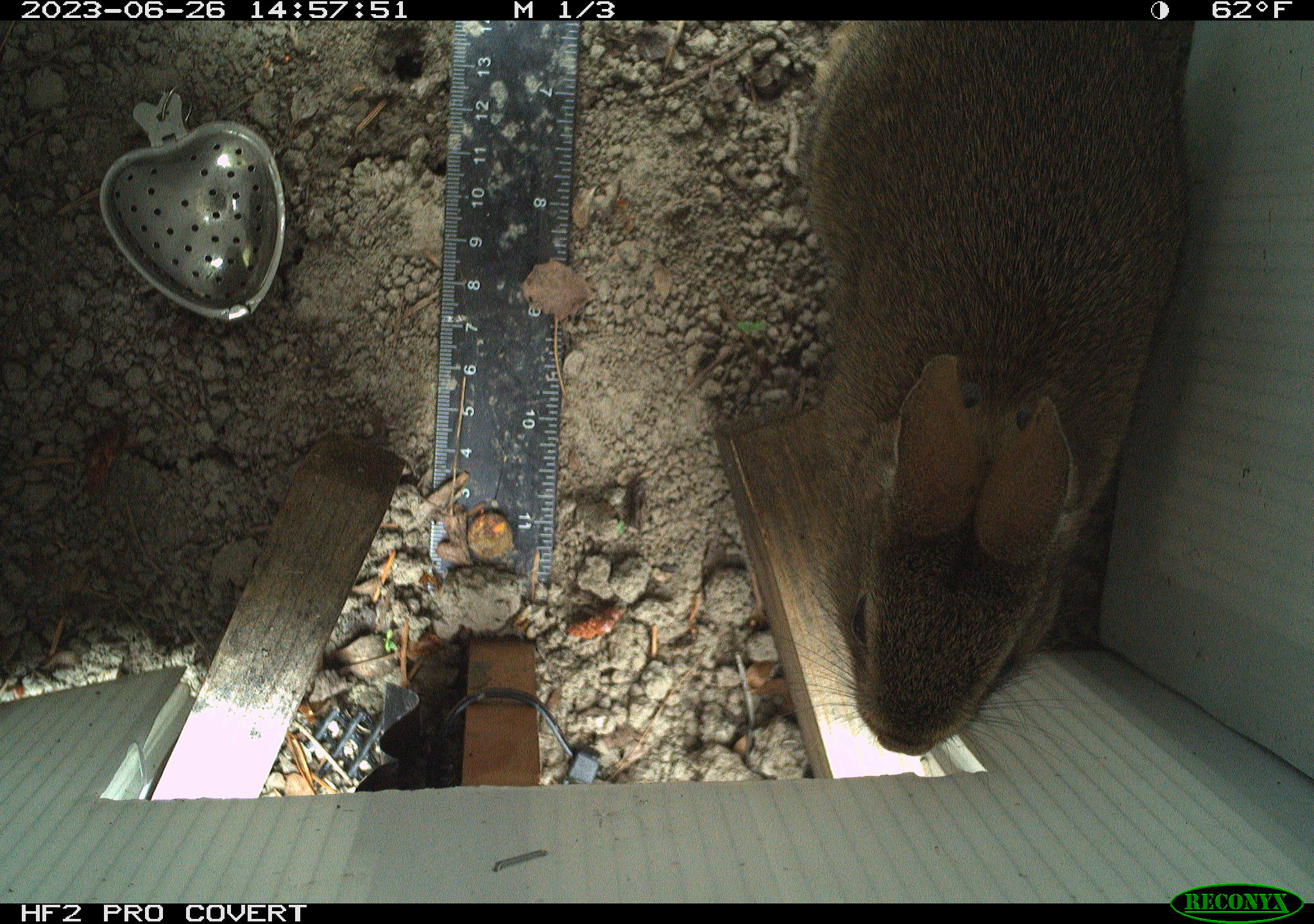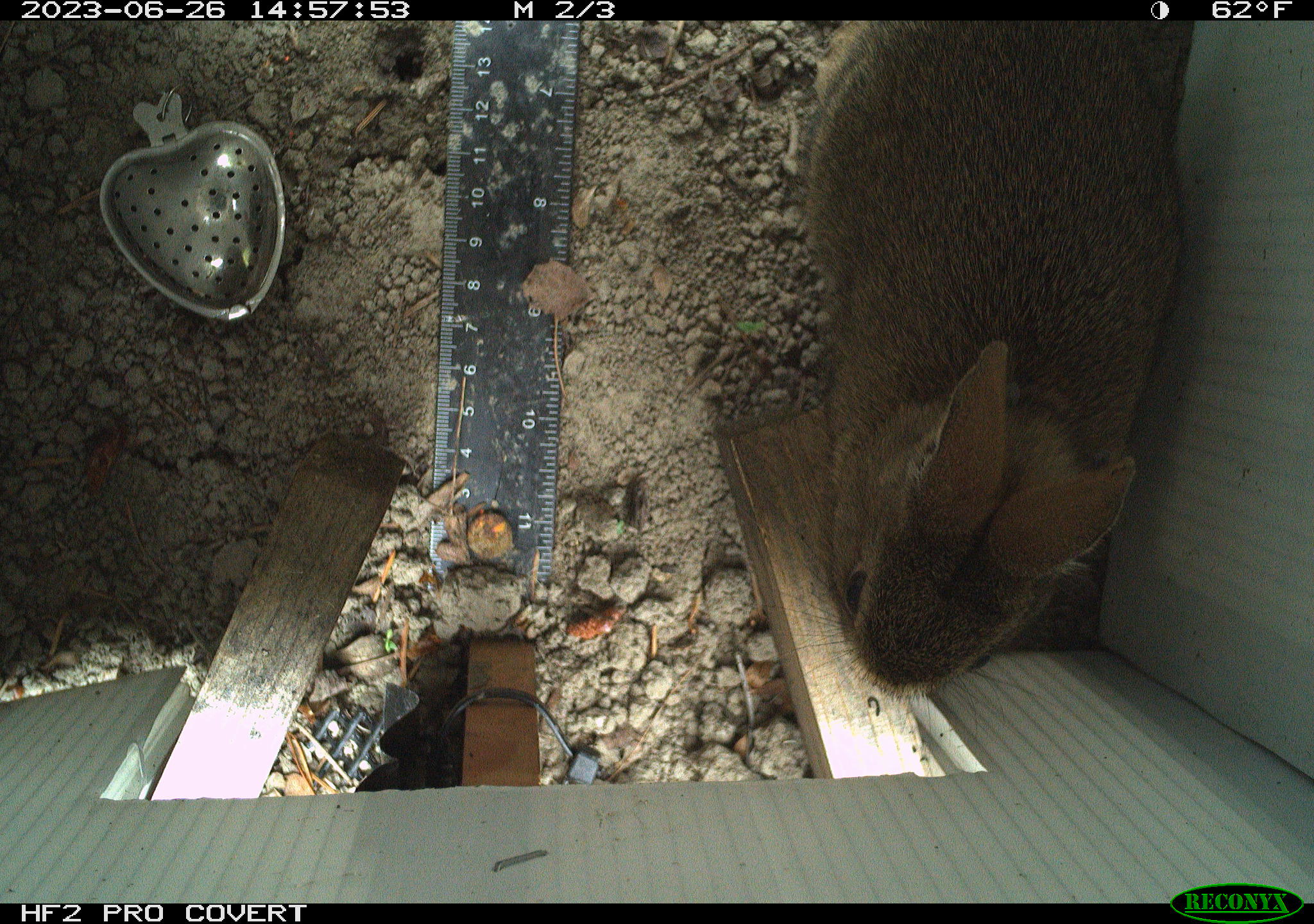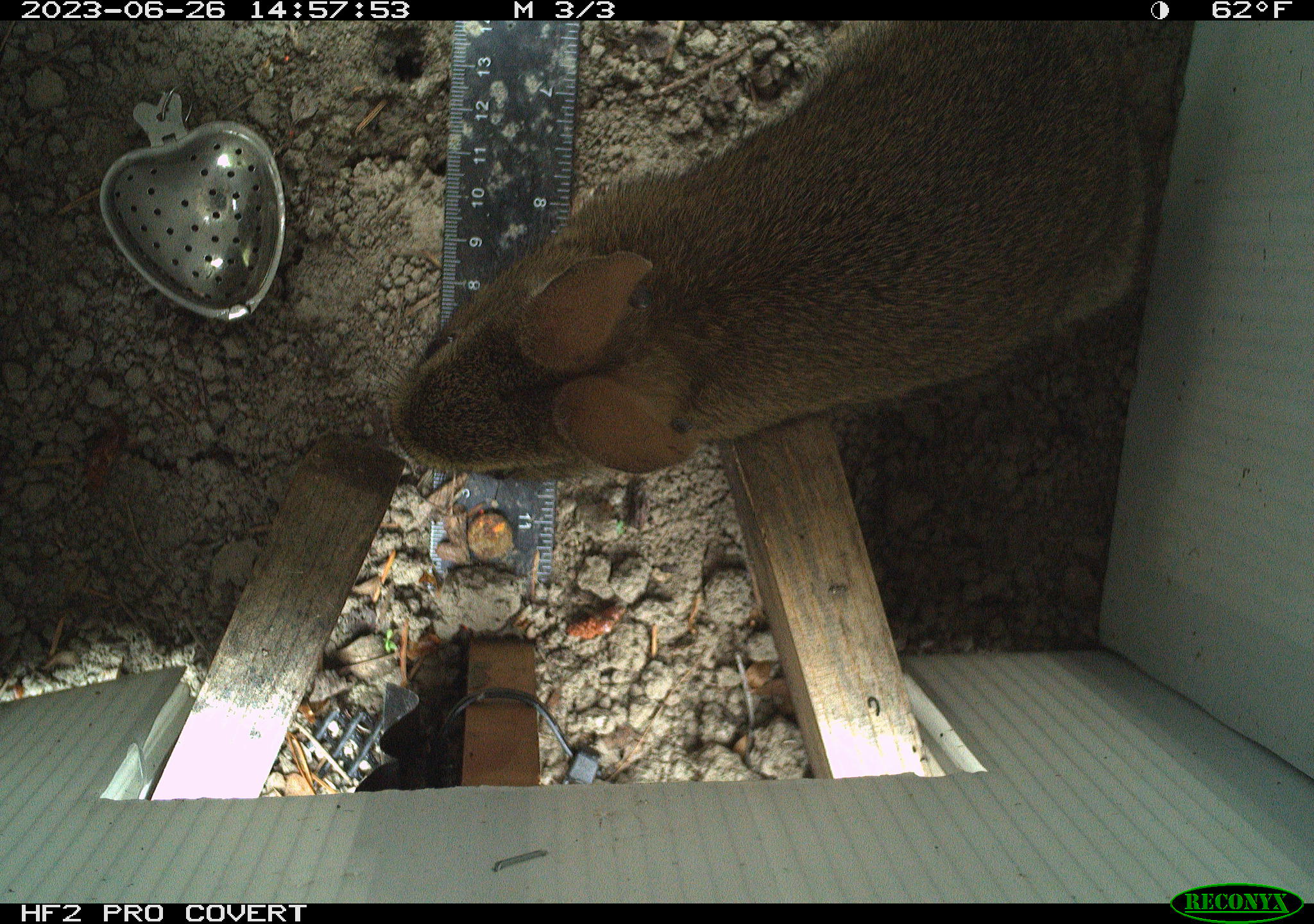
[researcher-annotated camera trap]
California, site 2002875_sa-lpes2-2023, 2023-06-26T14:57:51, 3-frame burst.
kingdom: Animalia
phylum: Chordata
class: Mammalia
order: Lagomorpha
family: Leporidae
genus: Sylvilagus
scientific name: Sylvilagus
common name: cottontail rabbits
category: sylvilagus species